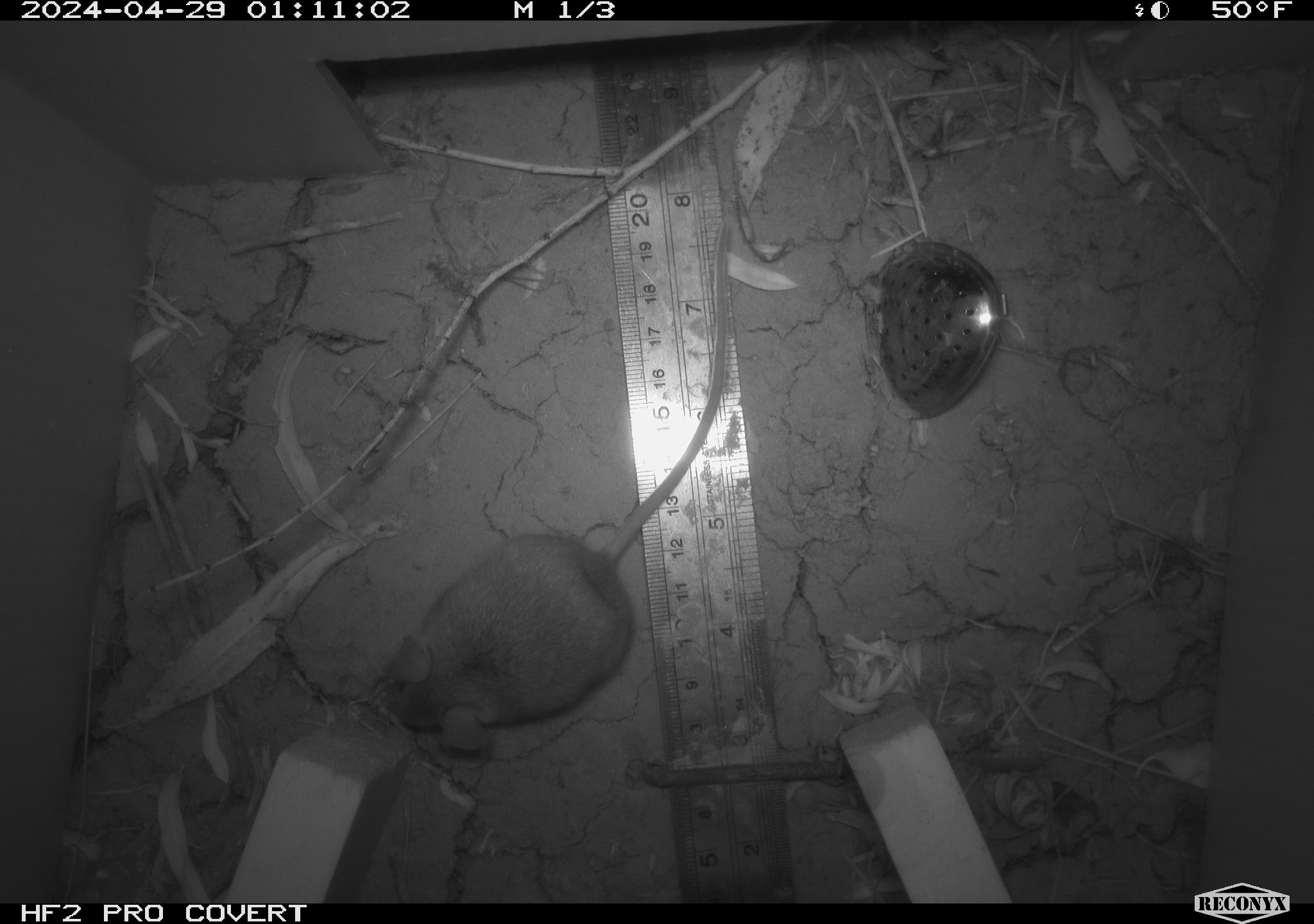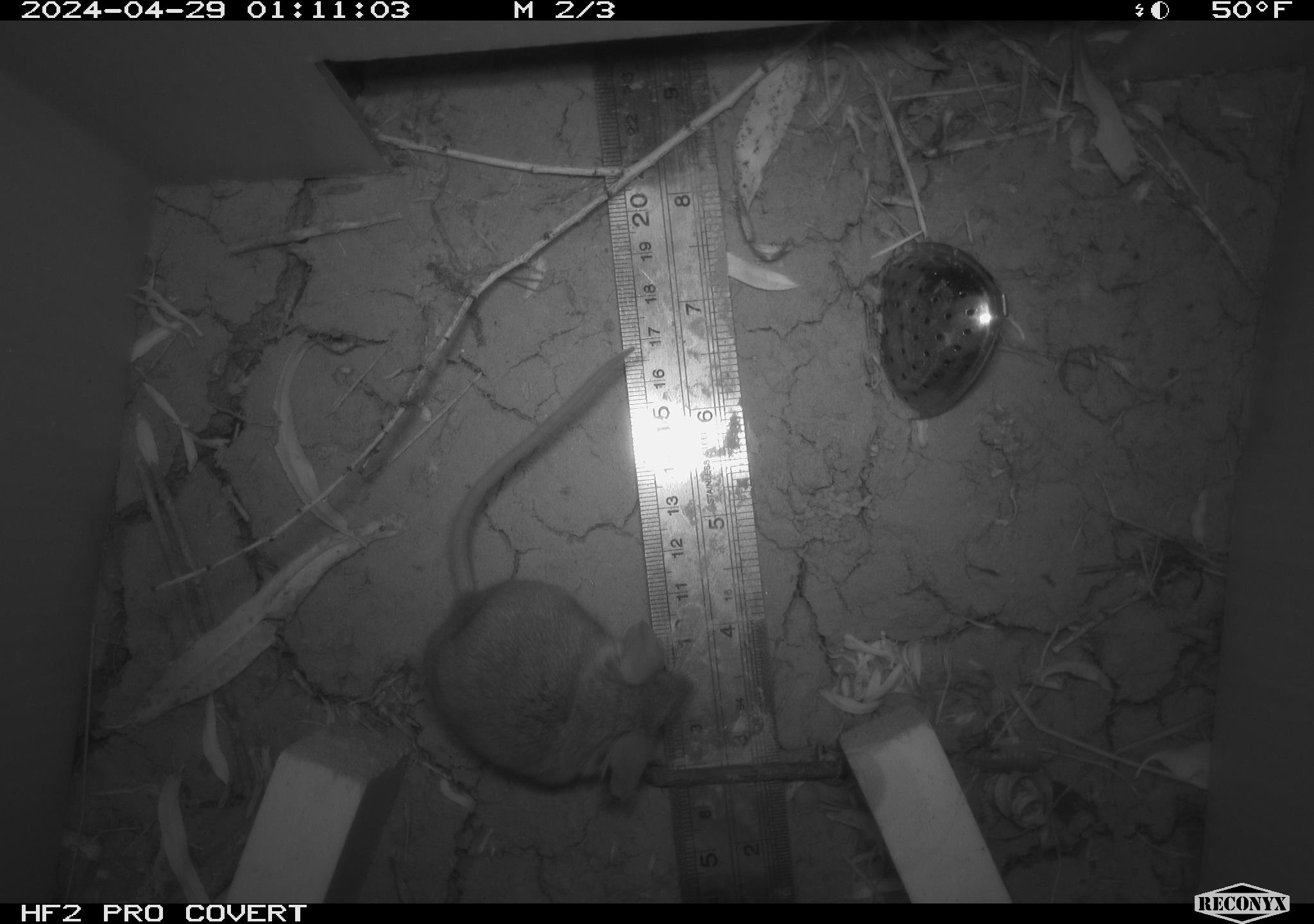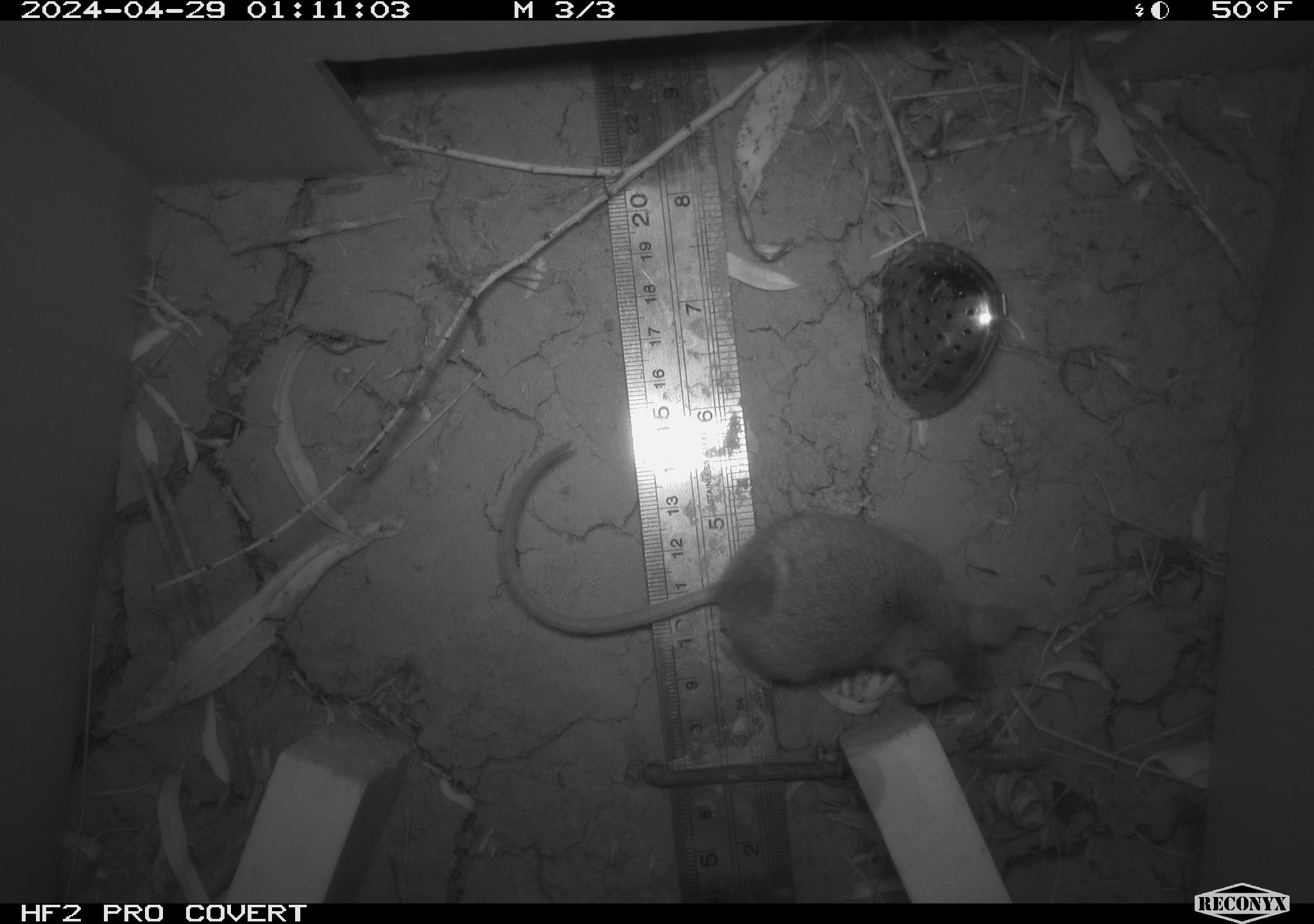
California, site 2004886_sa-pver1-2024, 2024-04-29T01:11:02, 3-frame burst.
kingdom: Animalia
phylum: Chordata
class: Mammalia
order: Rodentia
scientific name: Rodentia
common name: mouse species